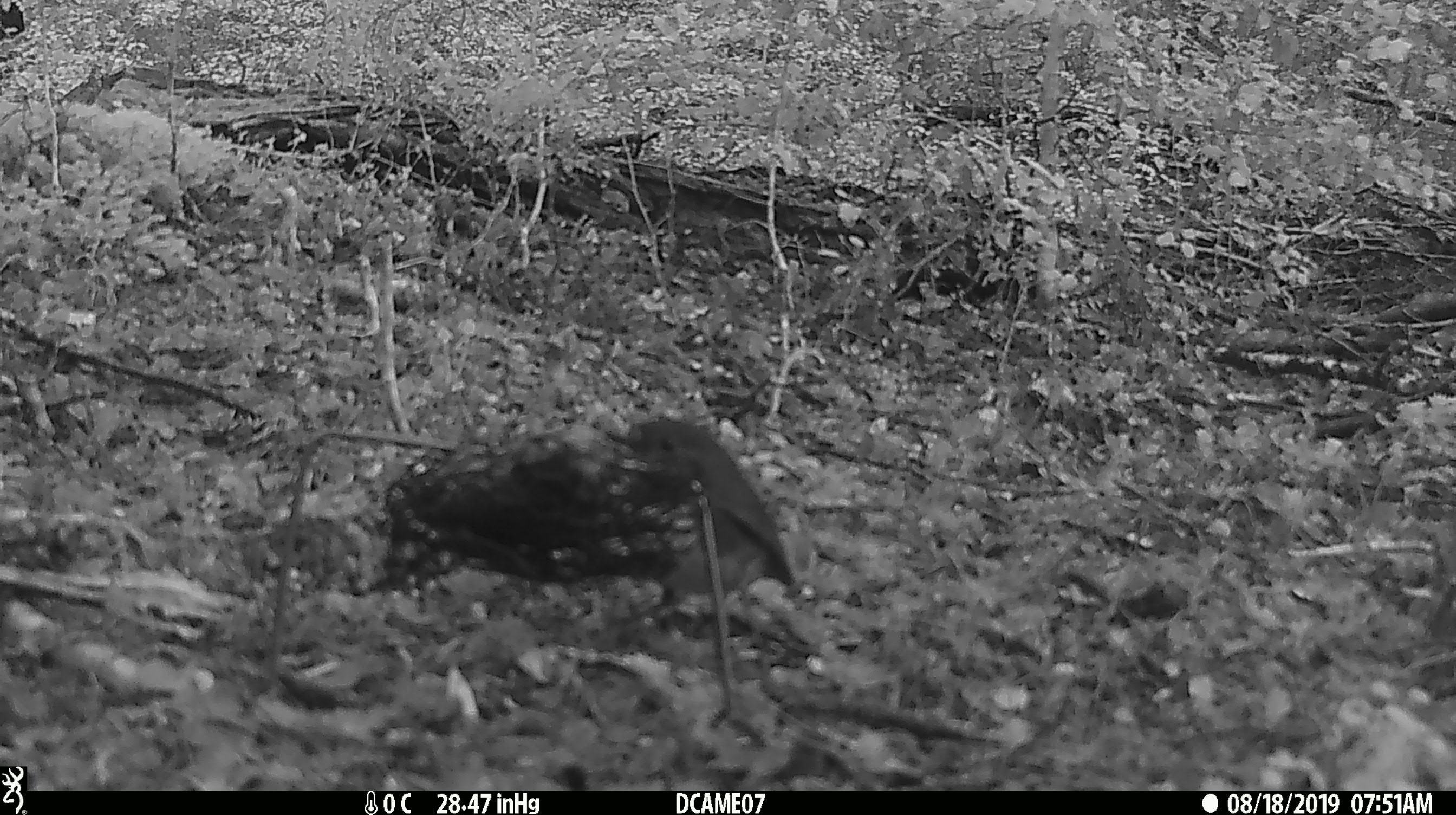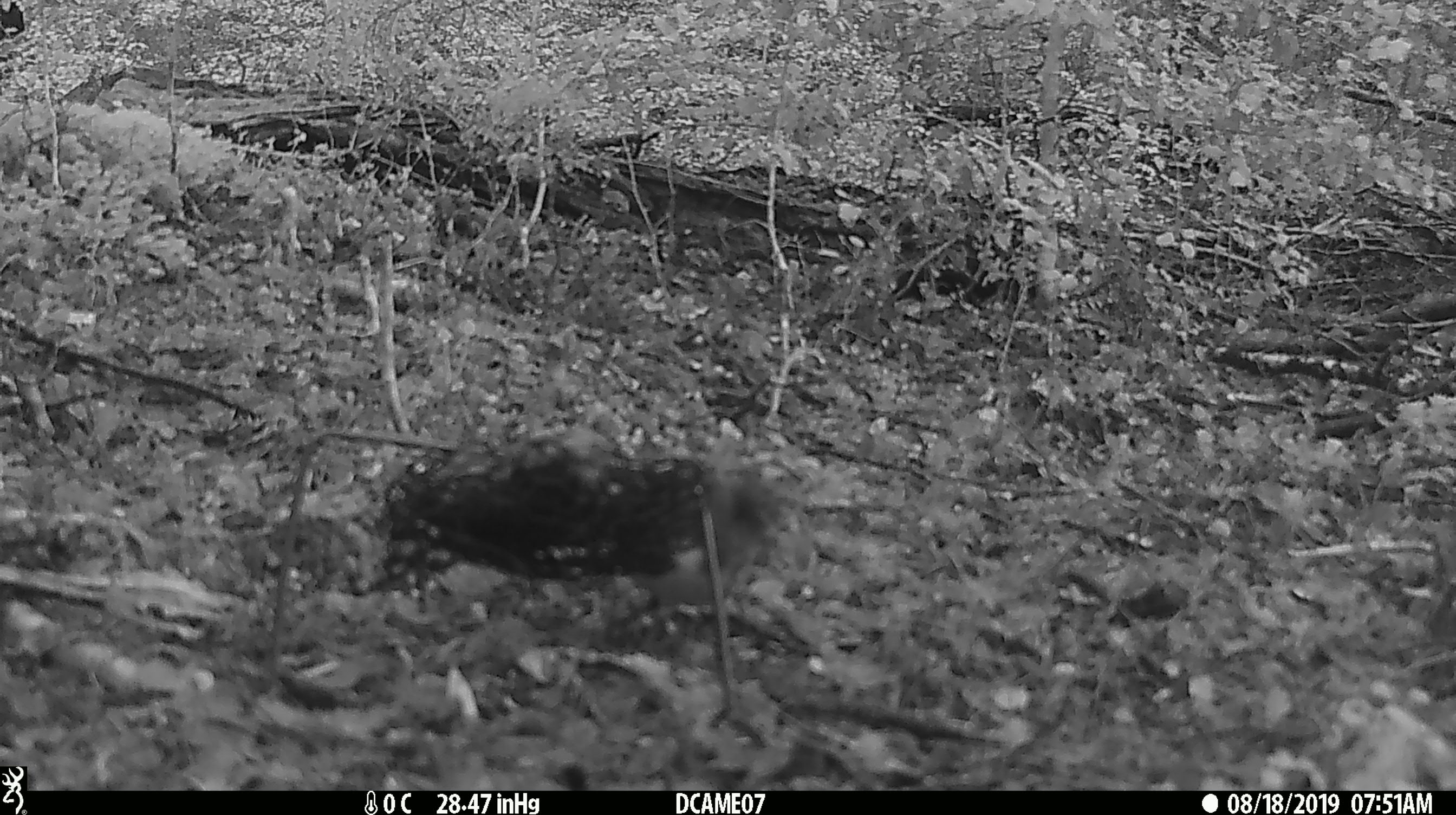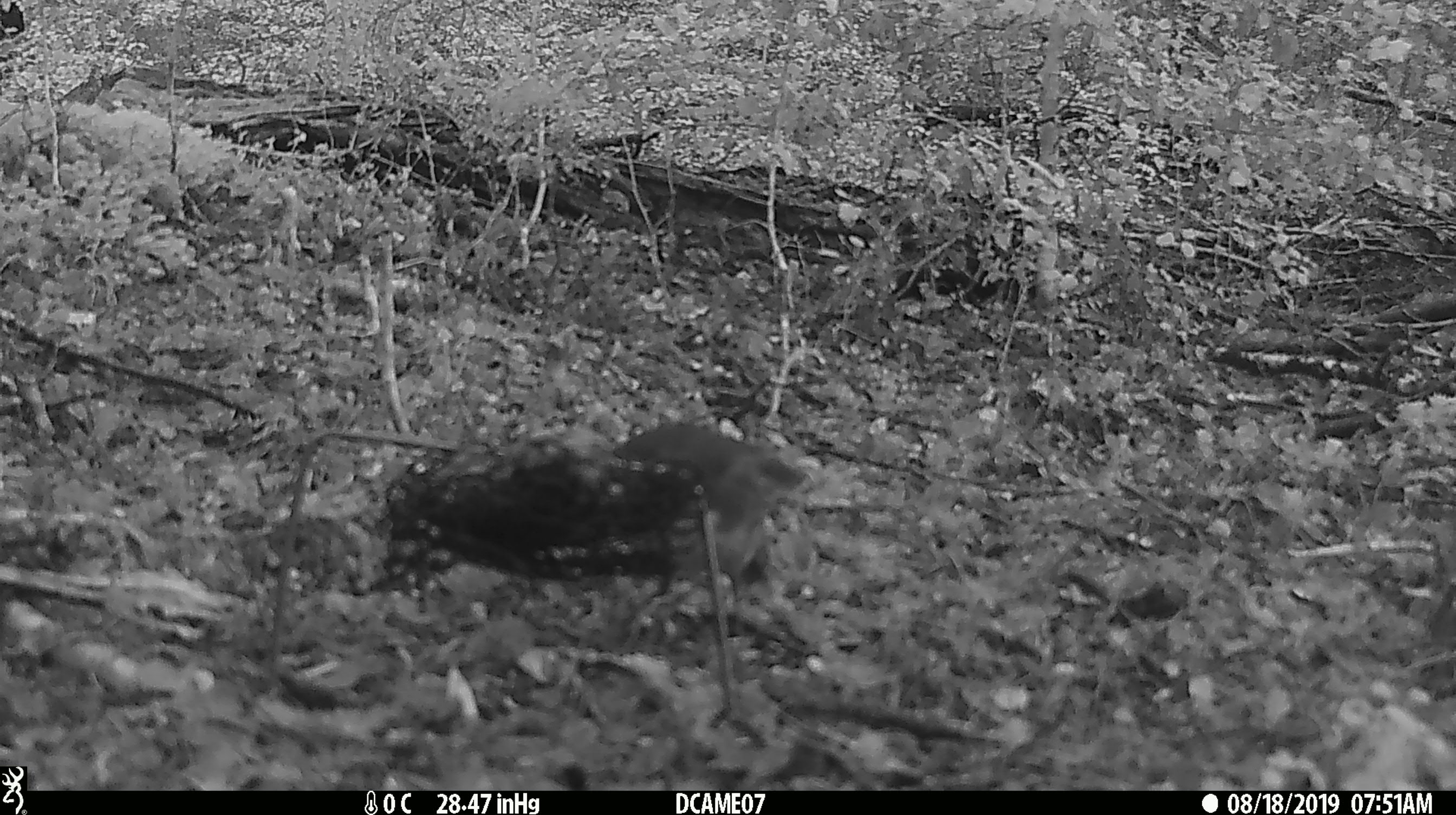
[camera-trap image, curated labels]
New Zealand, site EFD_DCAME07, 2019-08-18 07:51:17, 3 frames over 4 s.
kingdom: Animalia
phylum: Chordata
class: Aves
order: Passeriformes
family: Petroicidae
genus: Petroica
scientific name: Petroica australis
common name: new zealand robin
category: robin